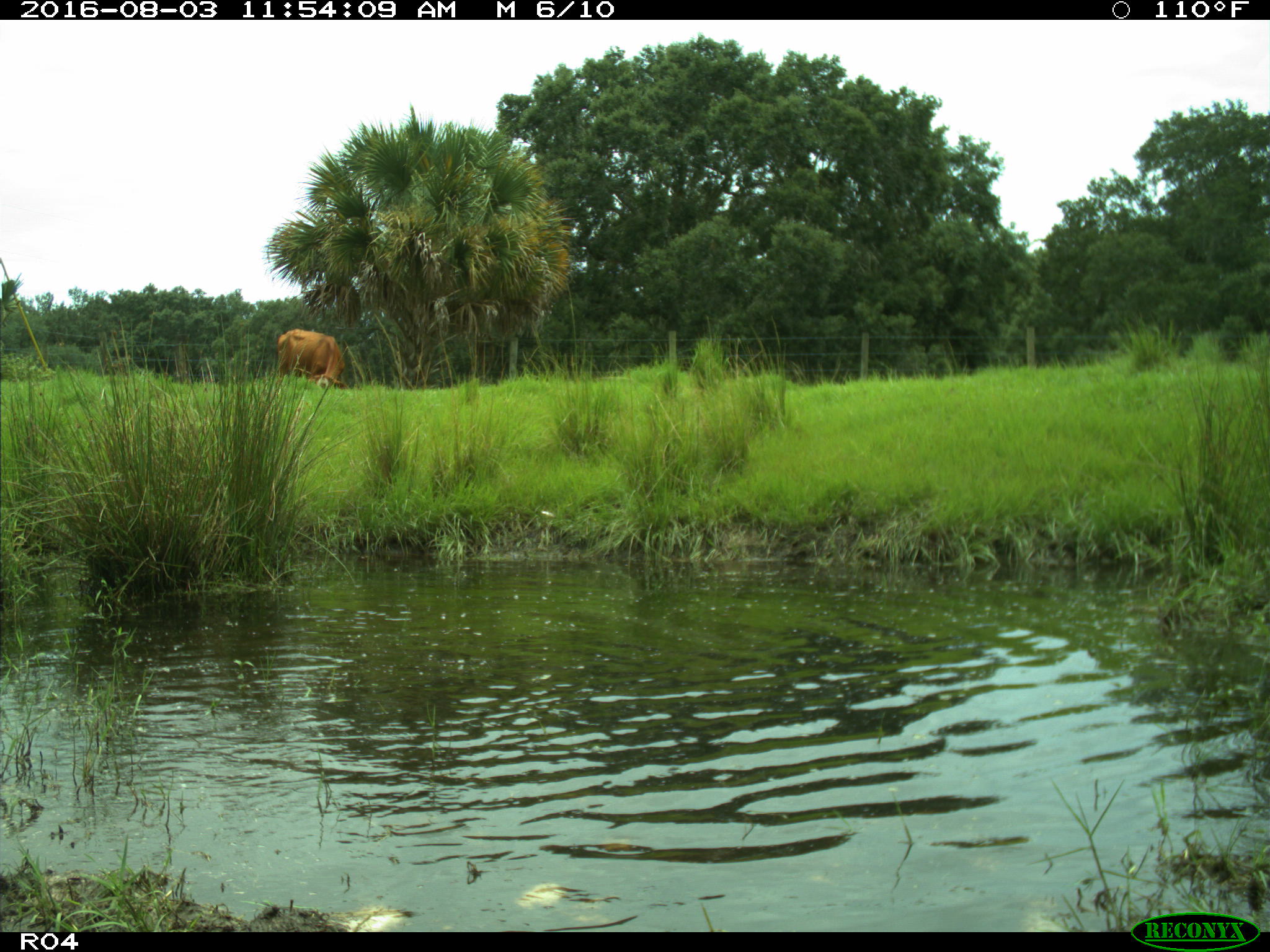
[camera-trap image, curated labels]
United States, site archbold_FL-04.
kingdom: Animalia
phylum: Chordata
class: Mammalia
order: Artiodactyla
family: Bovidae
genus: Bos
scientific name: Bos taurus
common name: domestic cow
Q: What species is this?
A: Bos taurus (domestic cow).